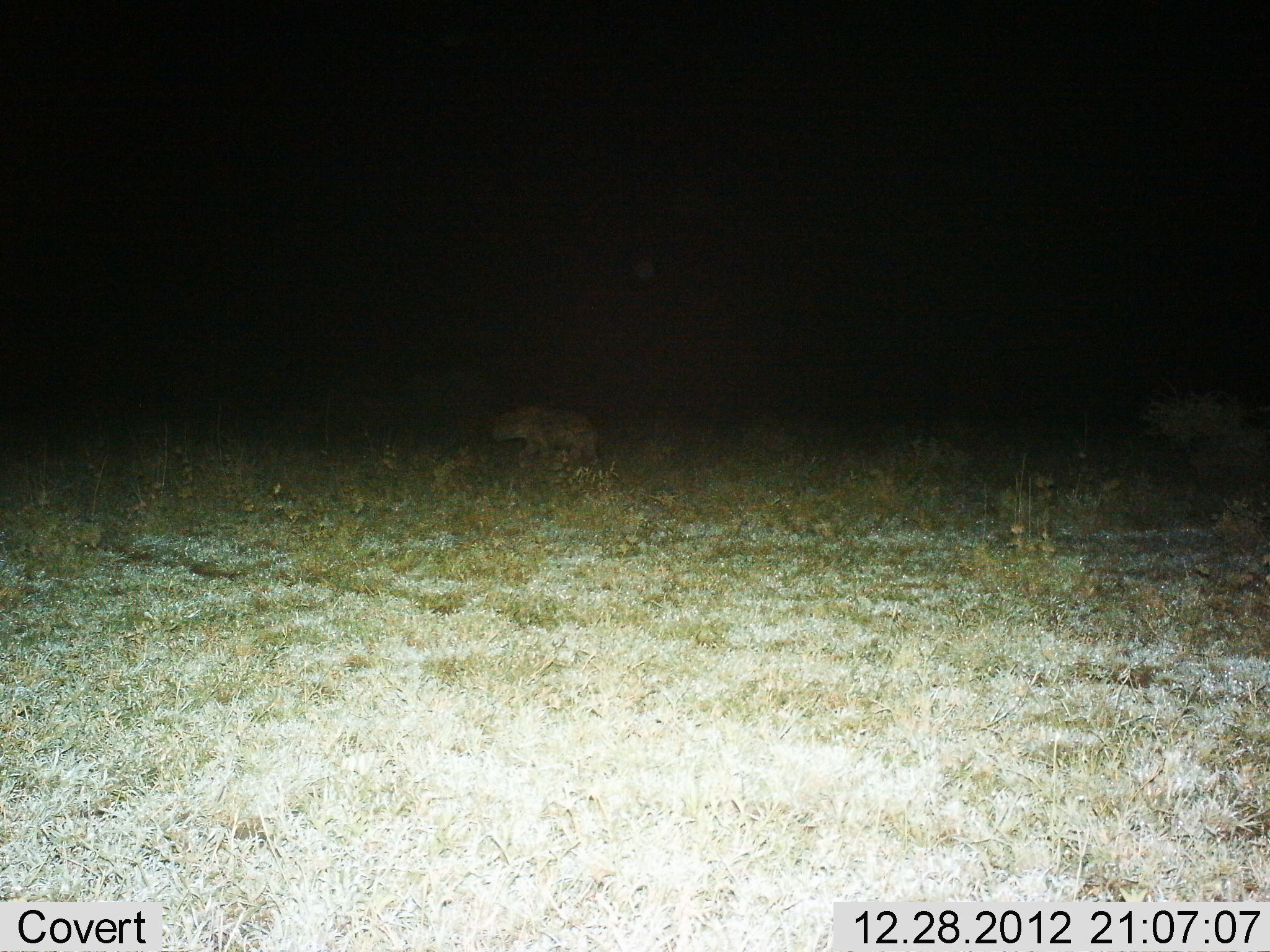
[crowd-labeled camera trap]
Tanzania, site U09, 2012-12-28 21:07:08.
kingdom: Animalia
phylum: Chordata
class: Mammalia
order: Carnivora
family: Hyaenidae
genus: Crocuta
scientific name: Crocuta crocuta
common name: spotted hyena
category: hyenaspotted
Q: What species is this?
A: Hyenaspotted (spotted hyena) (Crocuta crocuta).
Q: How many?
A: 1.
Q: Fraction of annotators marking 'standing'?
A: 20%.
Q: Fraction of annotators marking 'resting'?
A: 0%.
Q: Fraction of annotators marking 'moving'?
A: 80%.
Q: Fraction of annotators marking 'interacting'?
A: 0%.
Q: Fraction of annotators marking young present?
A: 0%.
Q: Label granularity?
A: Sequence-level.